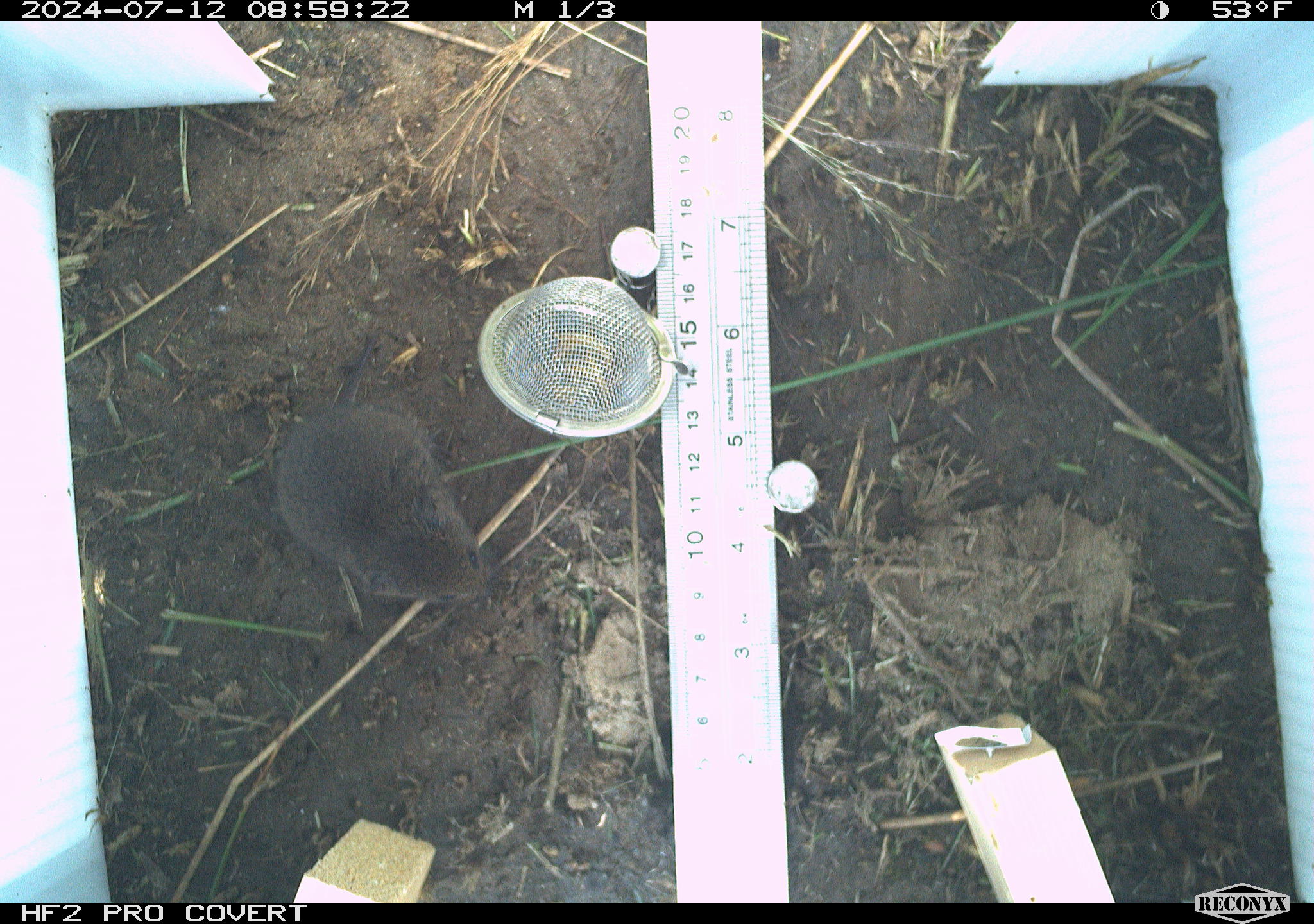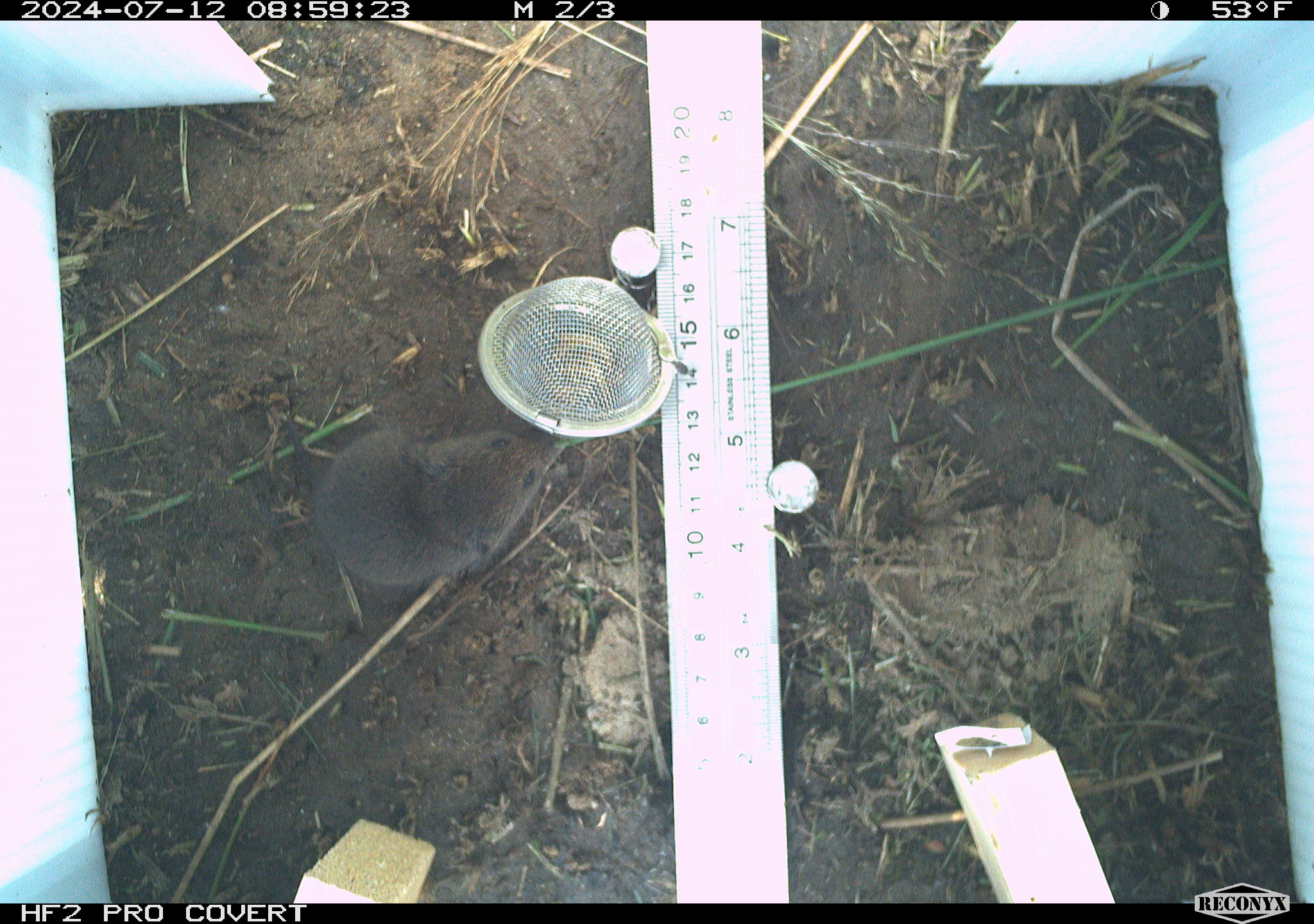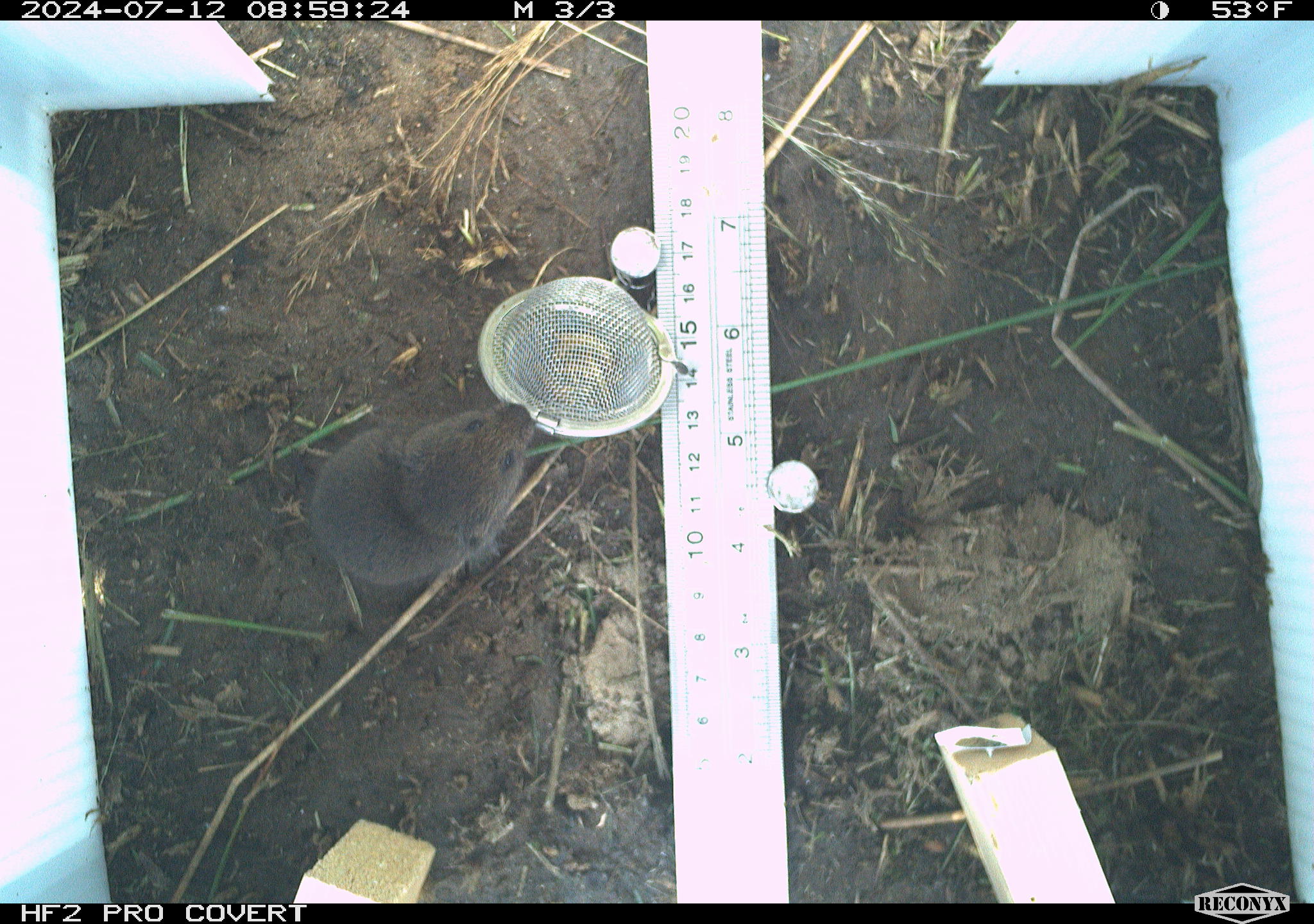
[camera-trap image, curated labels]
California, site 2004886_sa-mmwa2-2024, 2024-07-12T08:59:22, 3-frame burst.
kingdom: Animalia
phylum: Chordata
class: Mammalia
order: Rodentia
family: Cricetidae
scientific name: Arvicolinae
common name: voles, lemmings, and muskrats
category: arvicolinae subfamily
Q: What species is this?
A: Arvicolinae subfamily (voles, lemmings, and muskrats) (Arvicolinae).